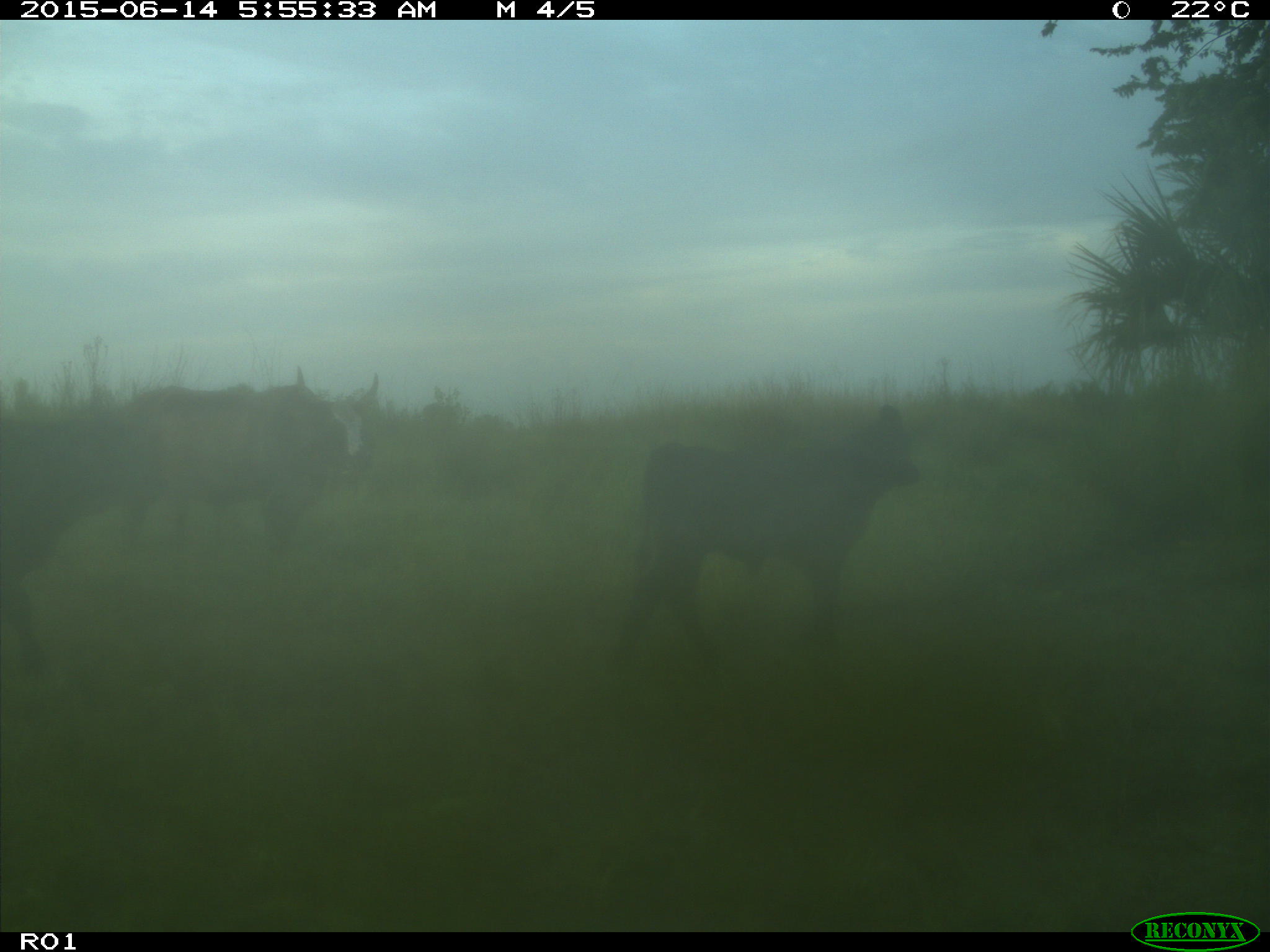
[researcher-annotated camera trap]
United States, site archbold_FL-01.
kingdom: Animalia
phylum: Chordata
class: Mammalia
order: Artiodactyla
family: Bovidae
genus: Bos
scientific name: Bos taurus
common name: domestic cow